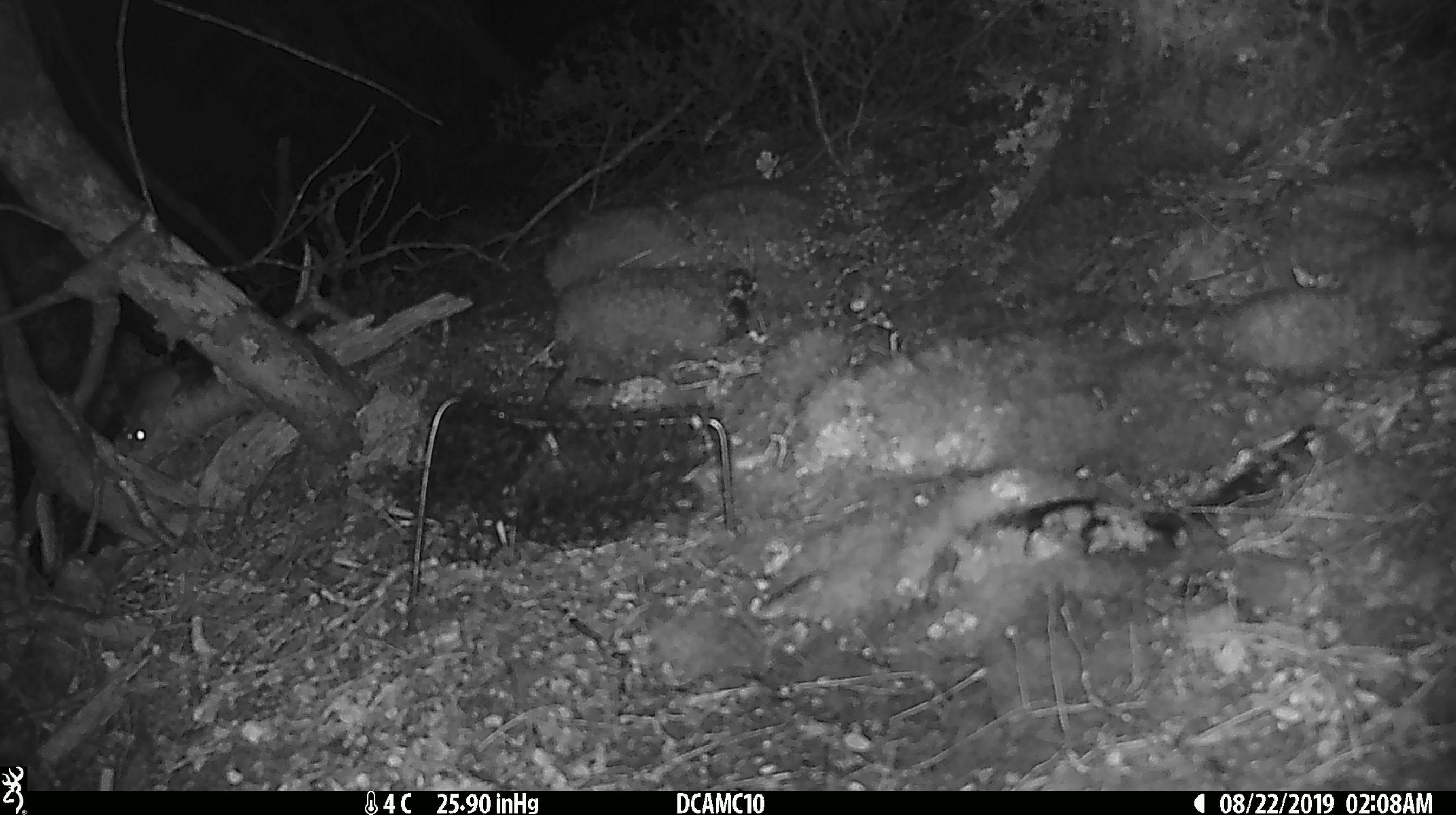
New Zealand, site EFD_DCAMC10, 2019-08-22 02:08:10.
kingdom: Animalia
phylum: Chordata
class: Mammalia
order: Rodentia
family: Muridae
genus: Mus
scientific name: Mus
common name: mouse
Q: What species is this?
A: Mouse (Mus).